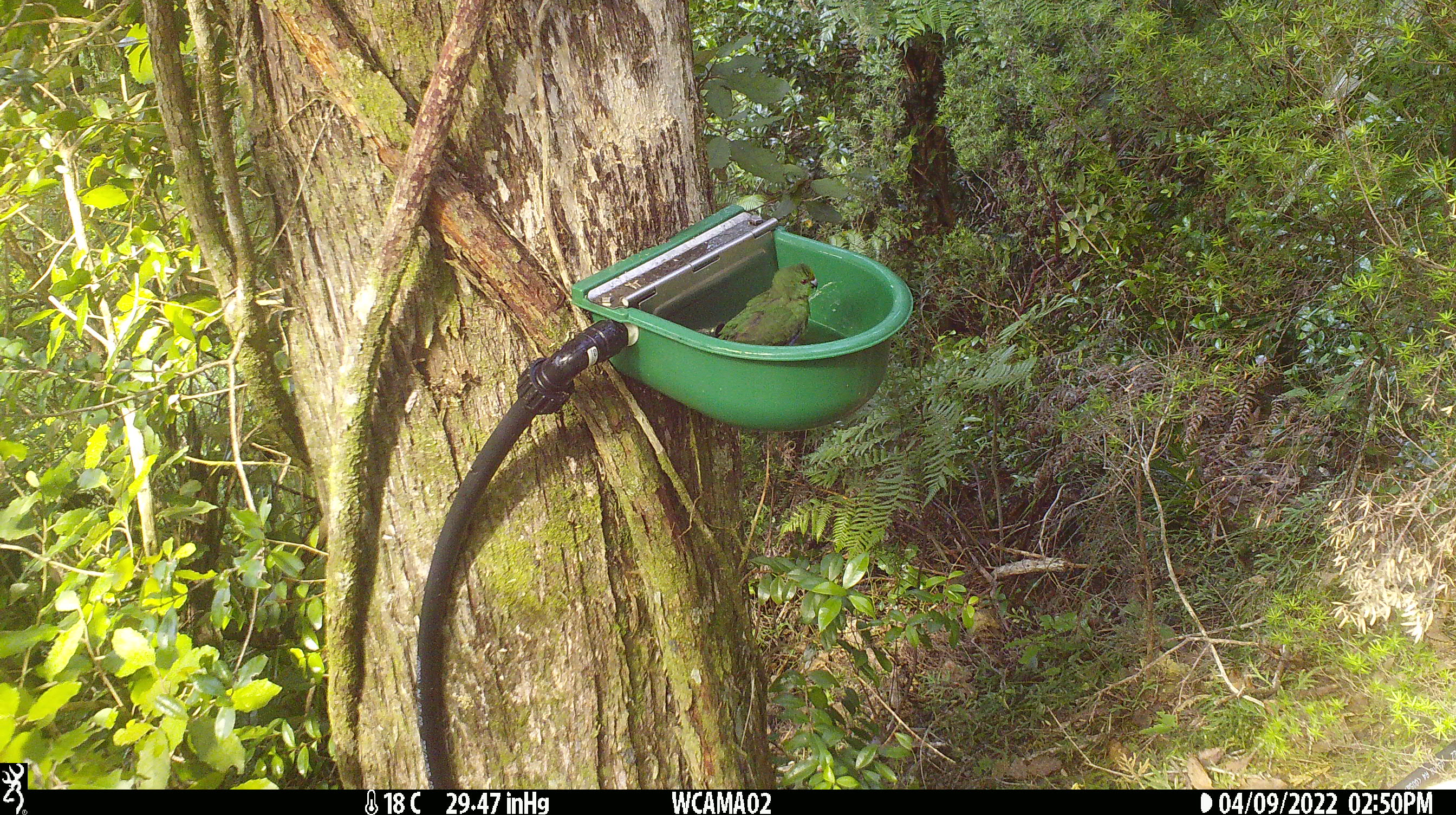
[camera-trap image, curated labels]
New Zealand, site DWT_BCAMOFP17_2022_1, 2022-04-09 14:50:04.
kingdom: Animalia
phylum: Chordata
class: Aves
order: Psittaciformes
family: Psittaculidae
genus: Cyanoramphus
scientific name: Cyanoramphus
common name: parakeet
Parakeet (Cyanoramphus).